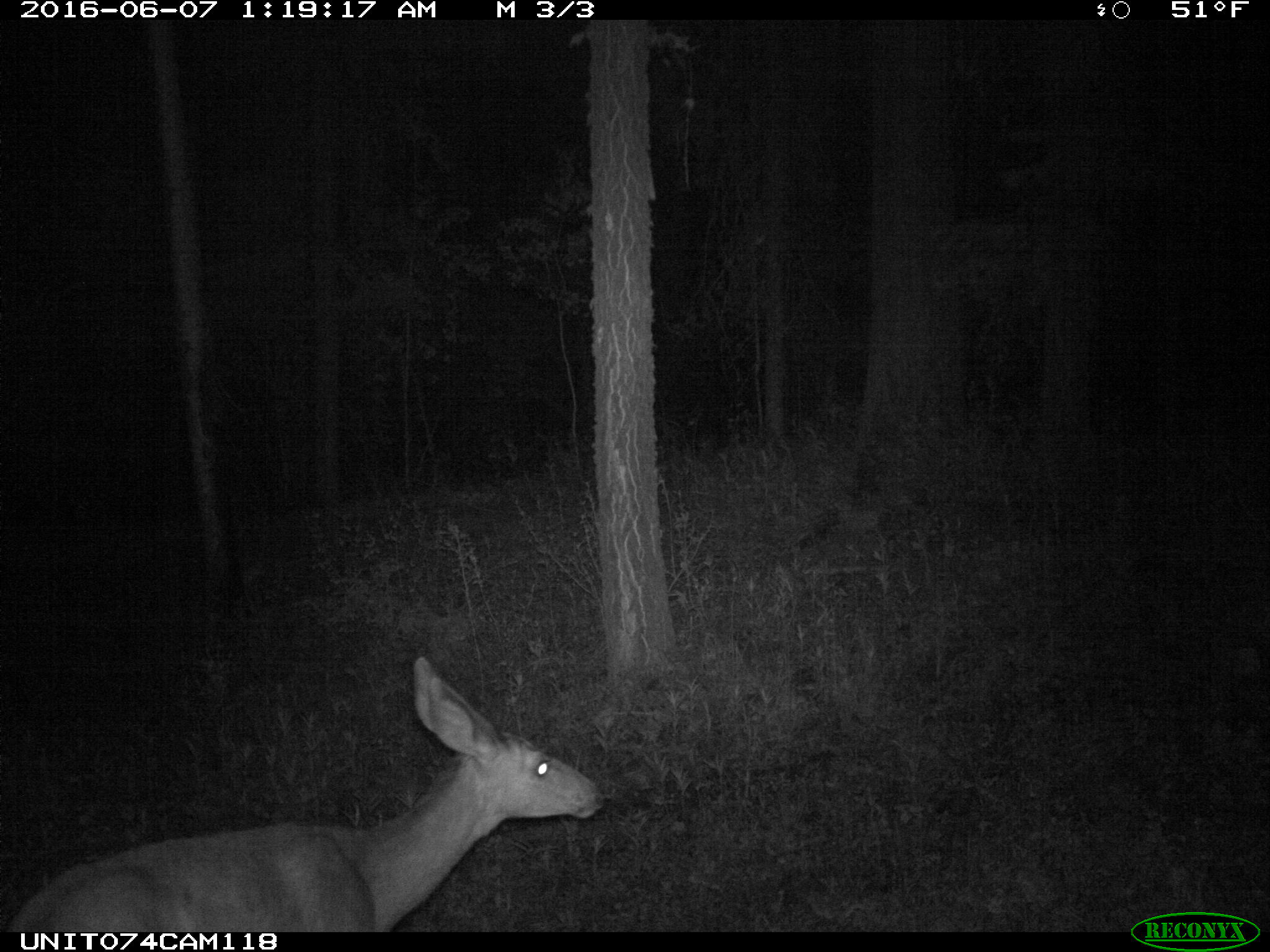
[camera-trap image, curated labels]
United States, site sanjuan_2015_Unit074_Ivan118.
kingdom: Animalia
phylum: Chordata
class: Mammalia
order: Artiodactyla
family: Cervidae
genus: Odocoileus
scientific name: Odocoileus hemionus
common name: mule deer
Odocoileus hemionus (mule deer).